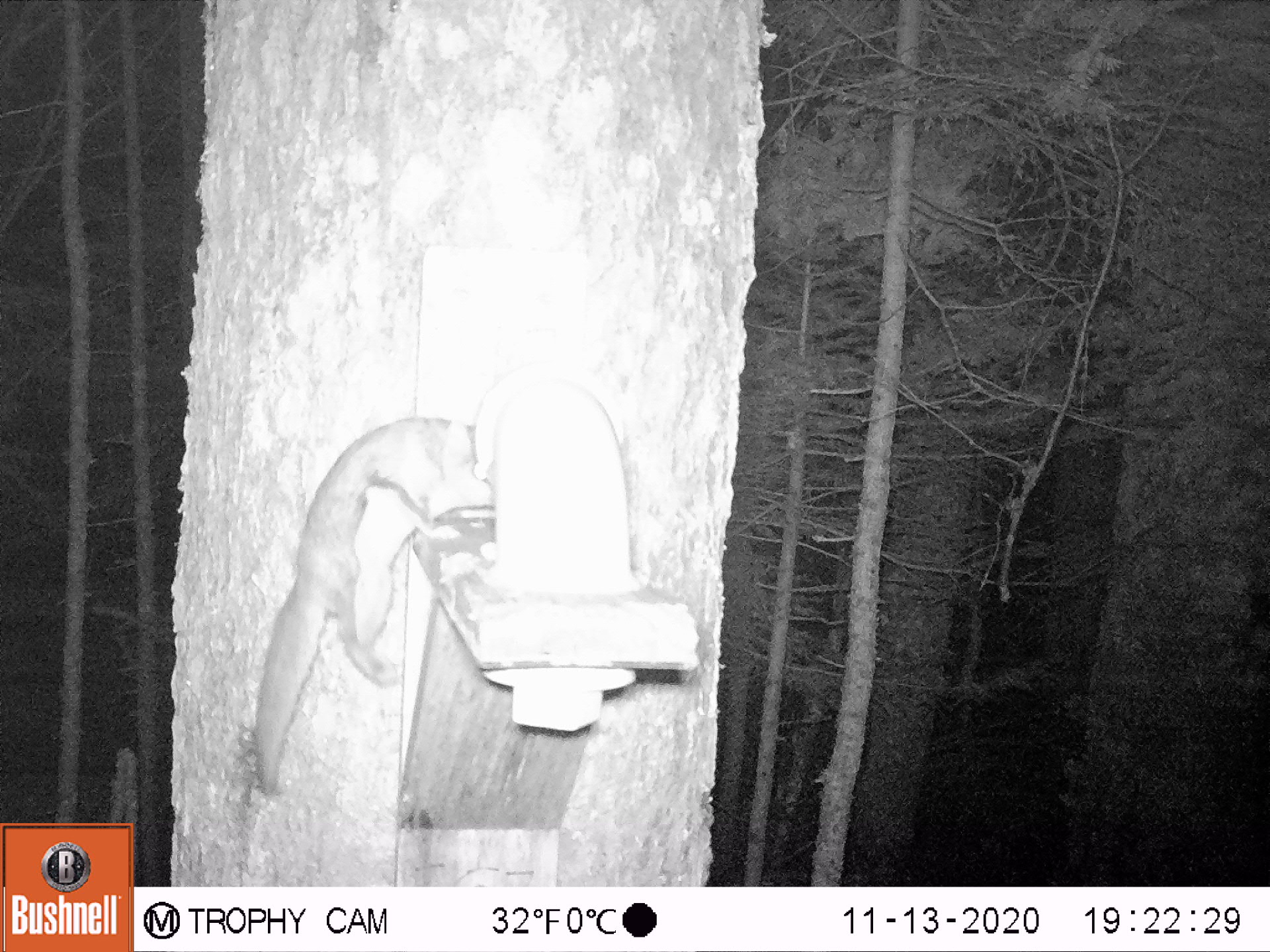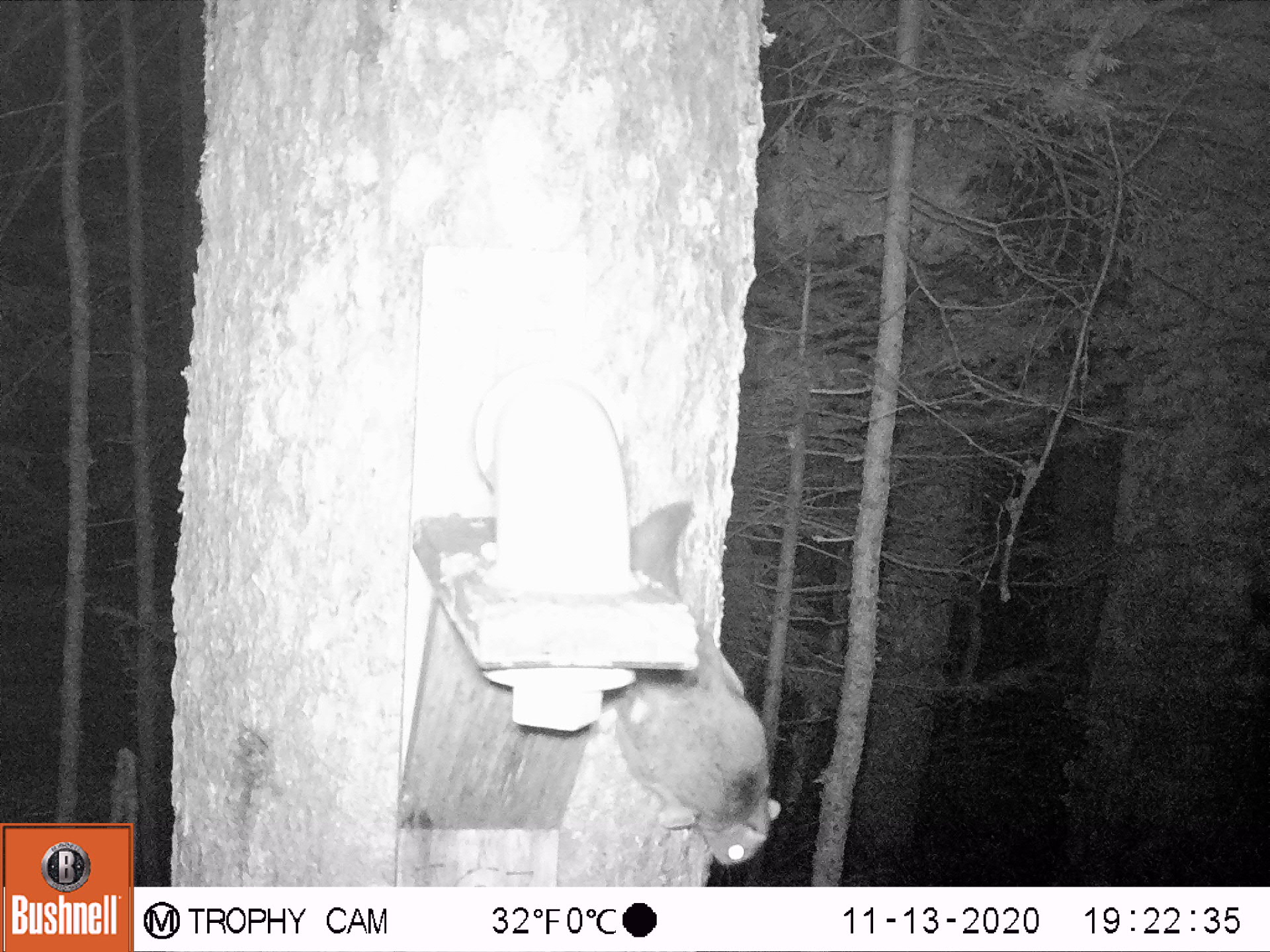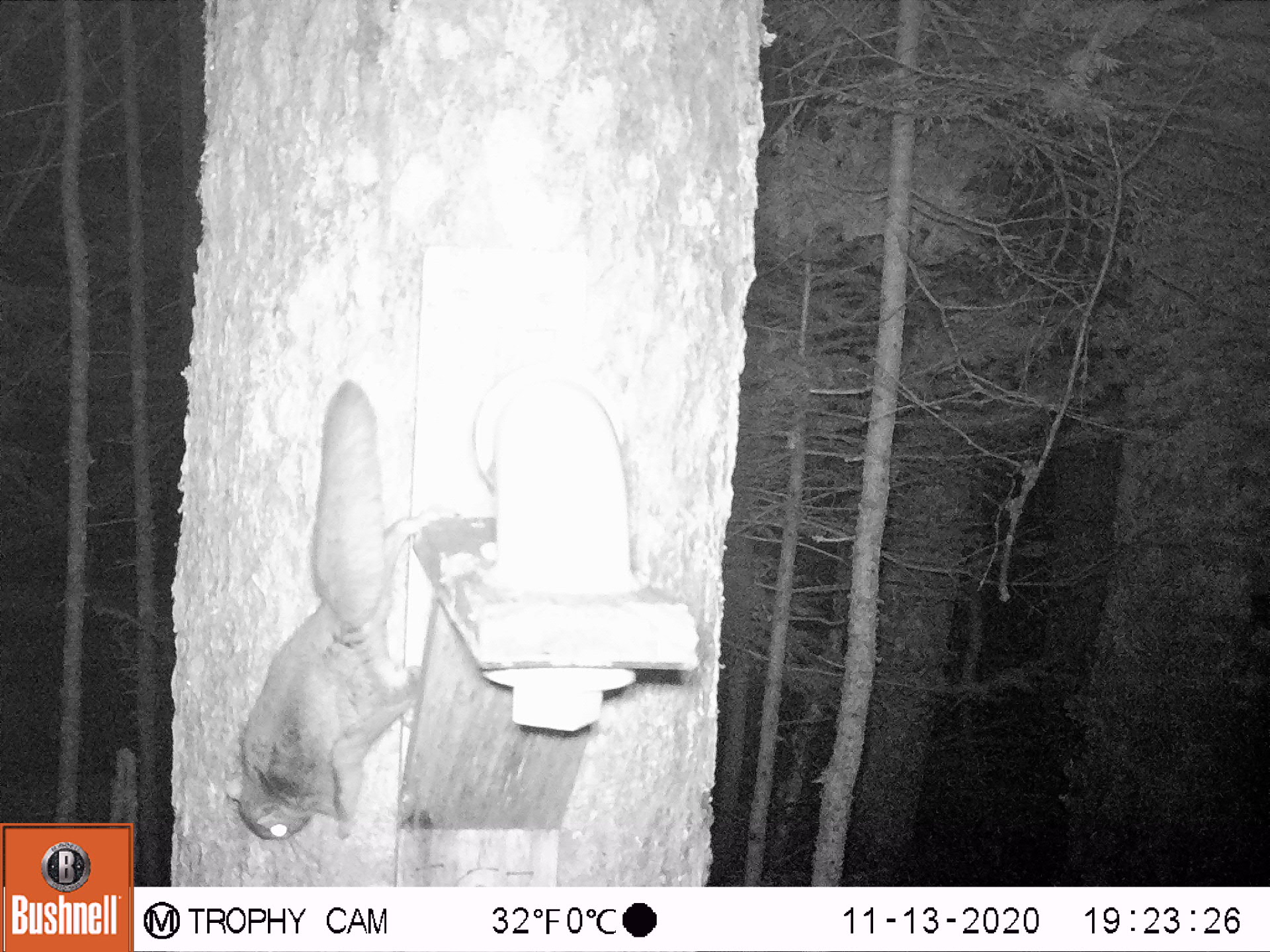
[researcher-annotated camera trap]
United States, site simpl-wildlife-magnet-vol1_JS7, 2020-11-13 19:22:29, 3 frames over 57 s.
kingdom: Animalia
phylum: Chordata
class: Mammalia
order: Rodentia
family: Sciuridae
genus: Glaucomys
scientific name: Glaucomys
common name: flying squirrel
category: flying squirrel sp.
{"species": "flying squirrel sp. (flying squirrel) (Glaucomys)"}